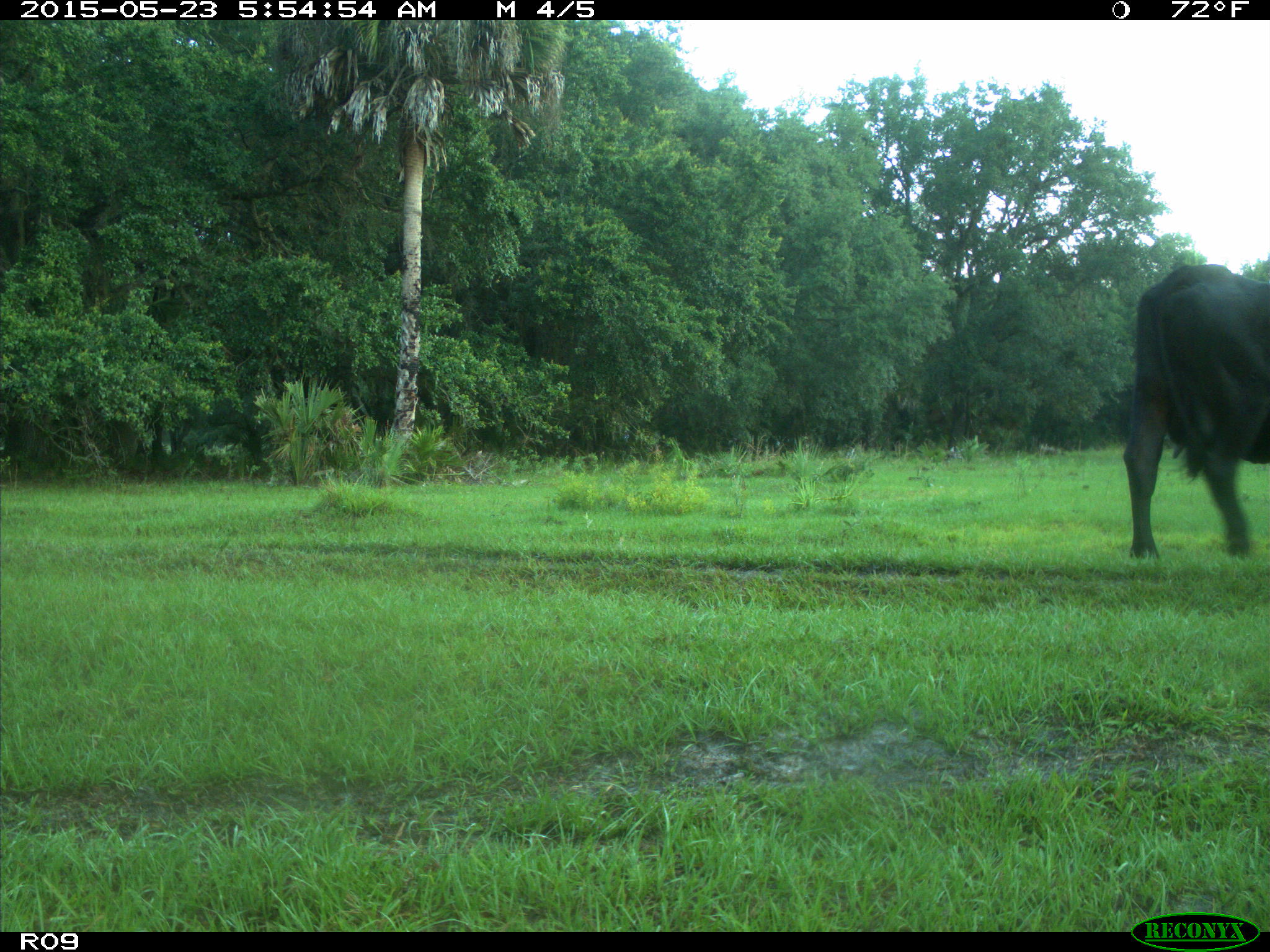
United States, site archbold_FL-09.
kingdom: Animalia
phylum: Chordata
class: Mammalia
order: Artiodactyla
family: Bovidae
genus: Bos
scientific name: Bos taurus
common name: domestic cow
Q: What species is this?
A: Bos taurus (domestic cow).